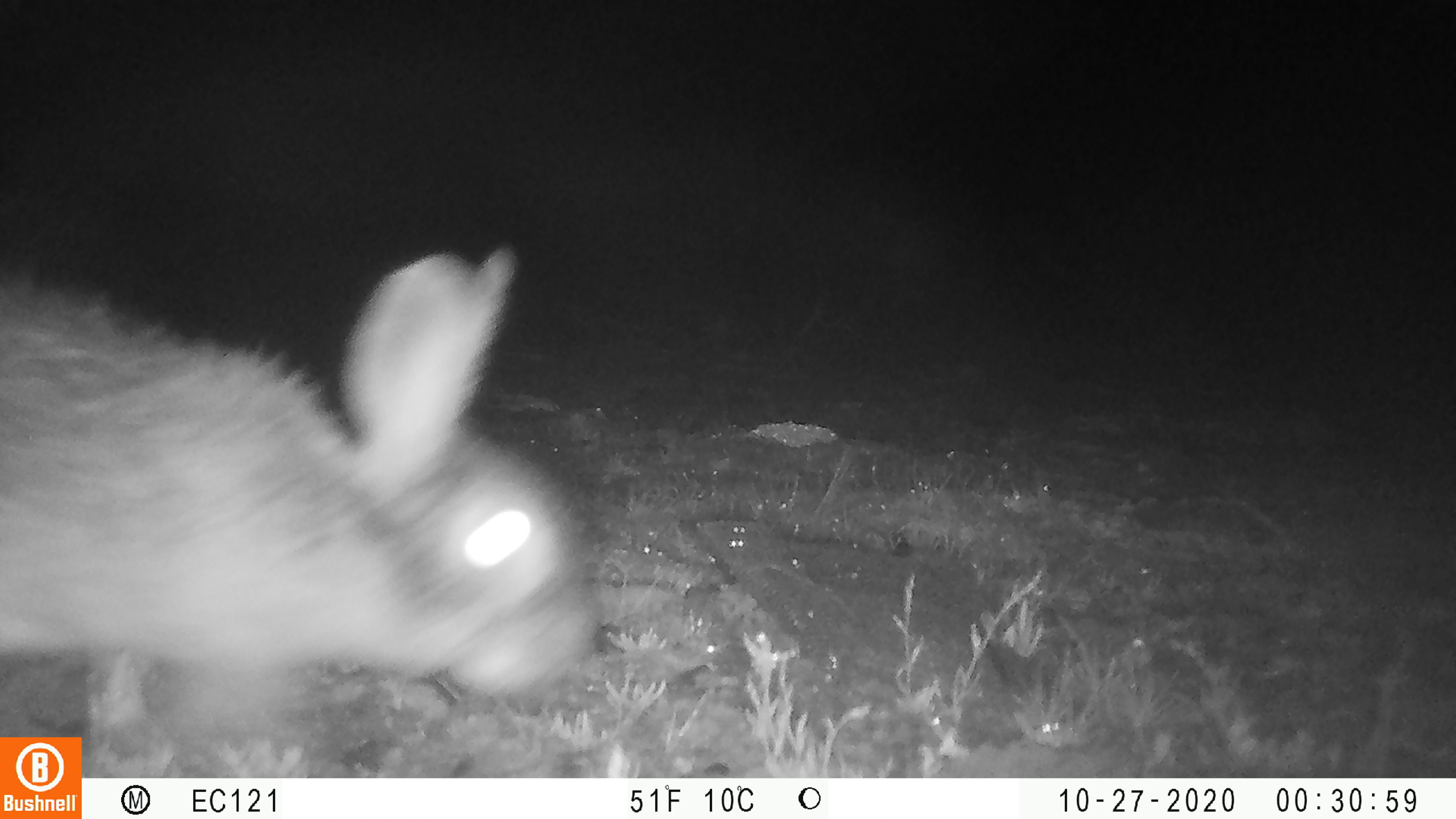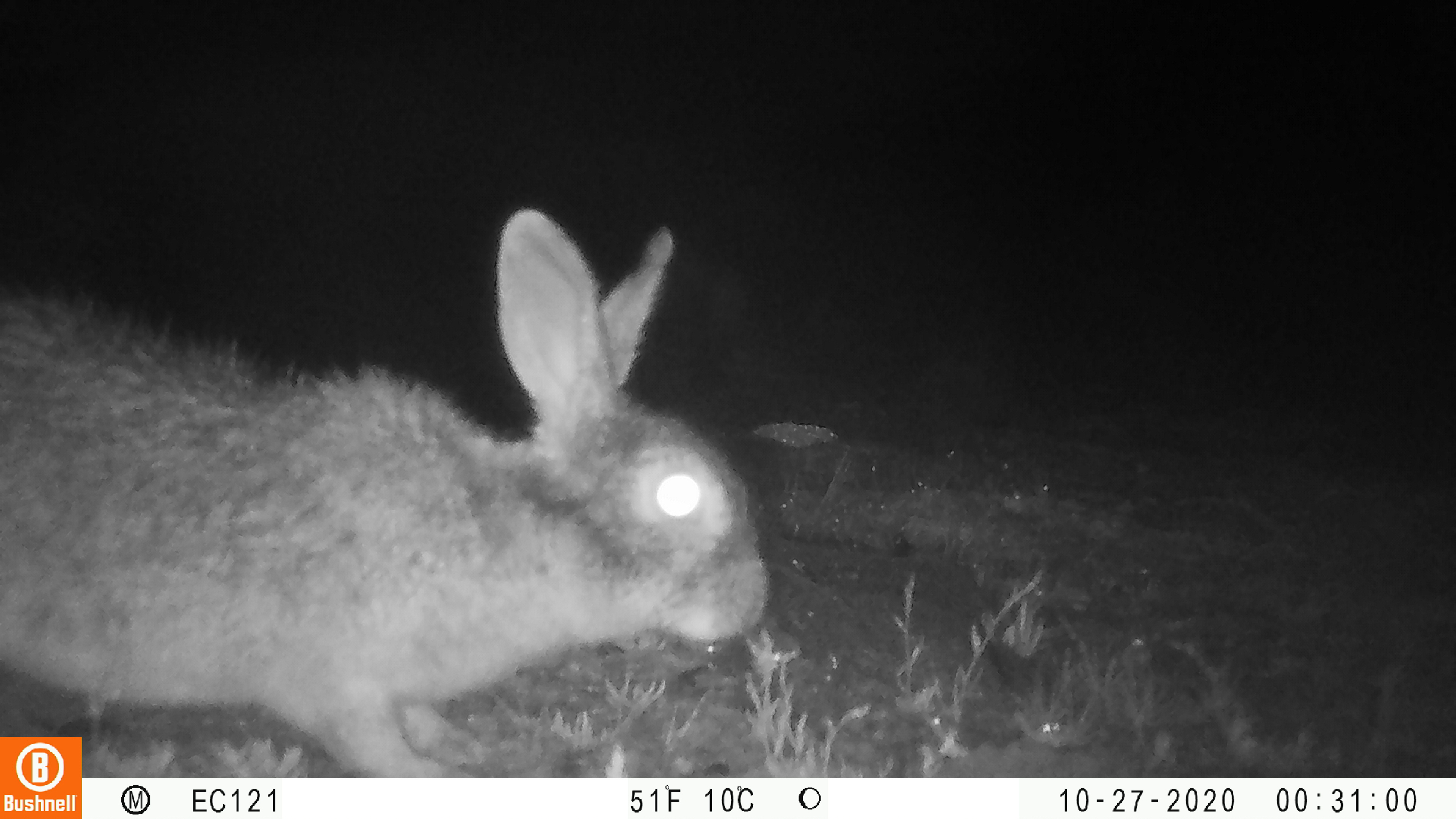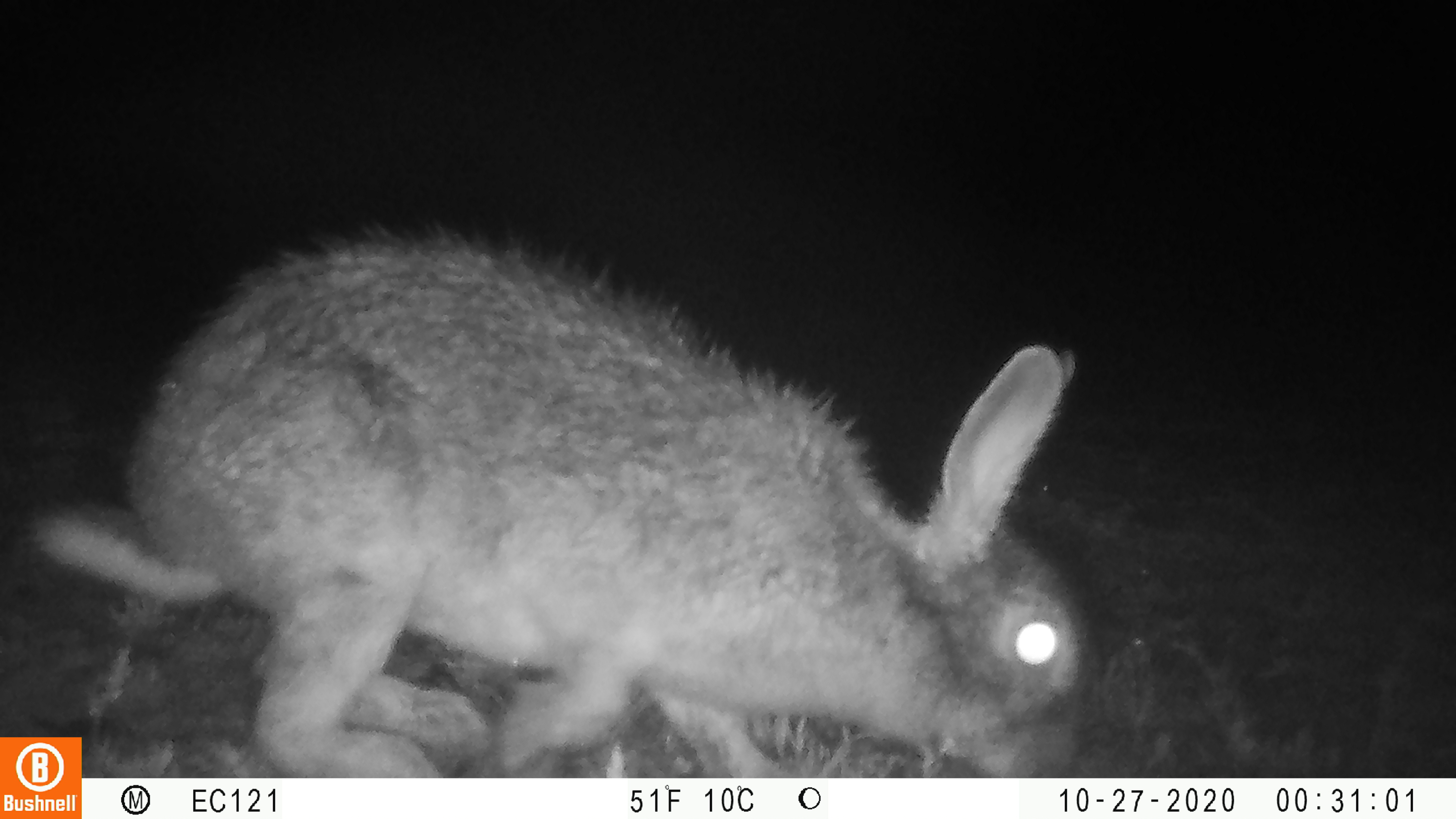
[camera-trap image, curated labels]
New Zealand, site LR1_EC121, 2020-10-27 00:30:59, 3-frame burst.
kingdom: Animalia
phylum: Chordata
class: Mammalia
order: Lagomorpha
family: Leporidae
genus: Oryctolagus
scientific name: Oryctolagus cuniculus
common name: european rabbit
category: rabbit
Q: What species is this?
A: Rabbit (european rabbit) (Oryctolagus cuniculus).